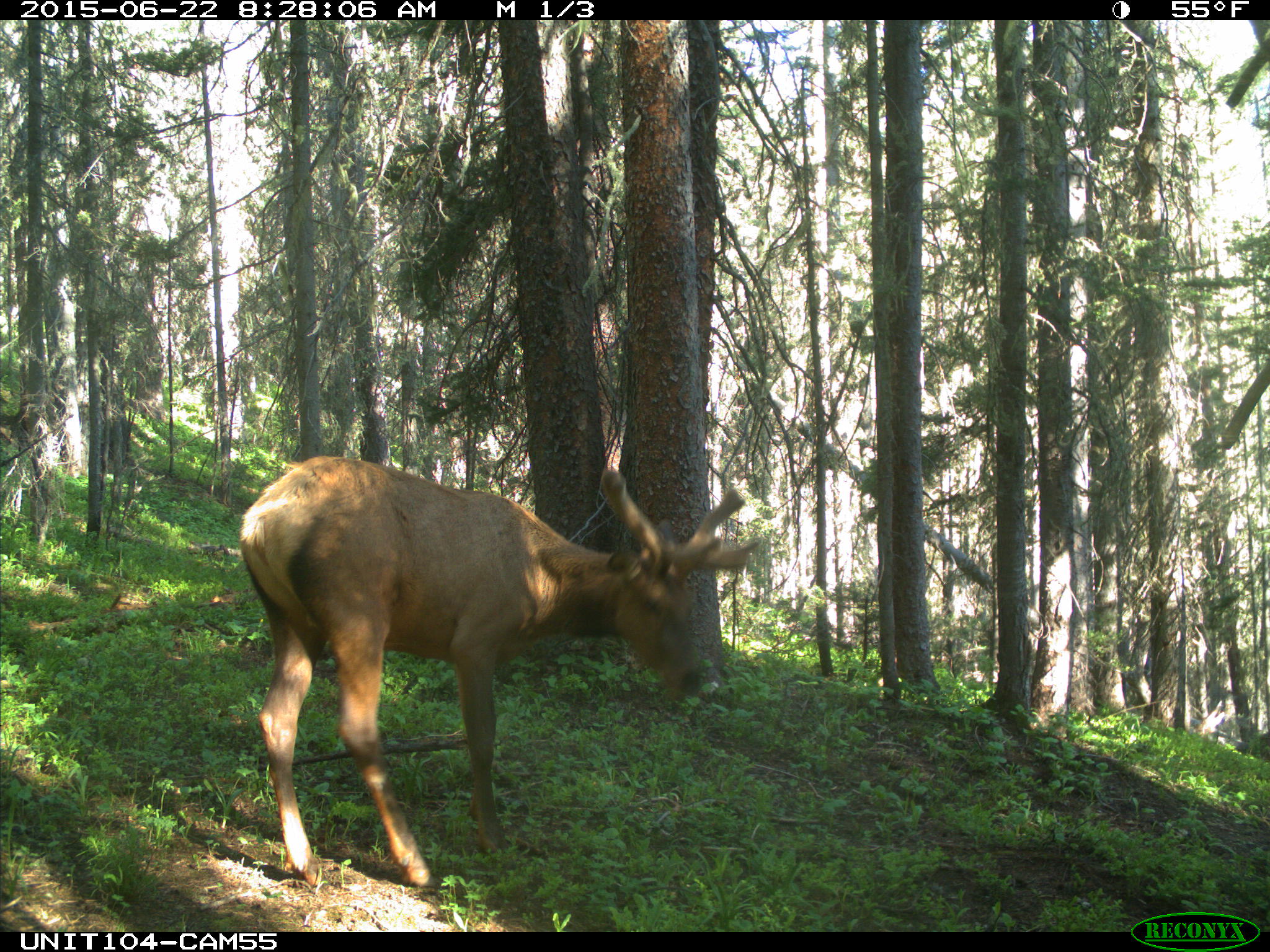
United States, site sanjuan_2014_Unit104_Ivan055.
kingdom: Animalia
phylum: Chordata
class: Mammalia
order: Artiodactyla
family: Cervidae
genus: Cervus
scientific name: Cervus elaphus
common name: red deer